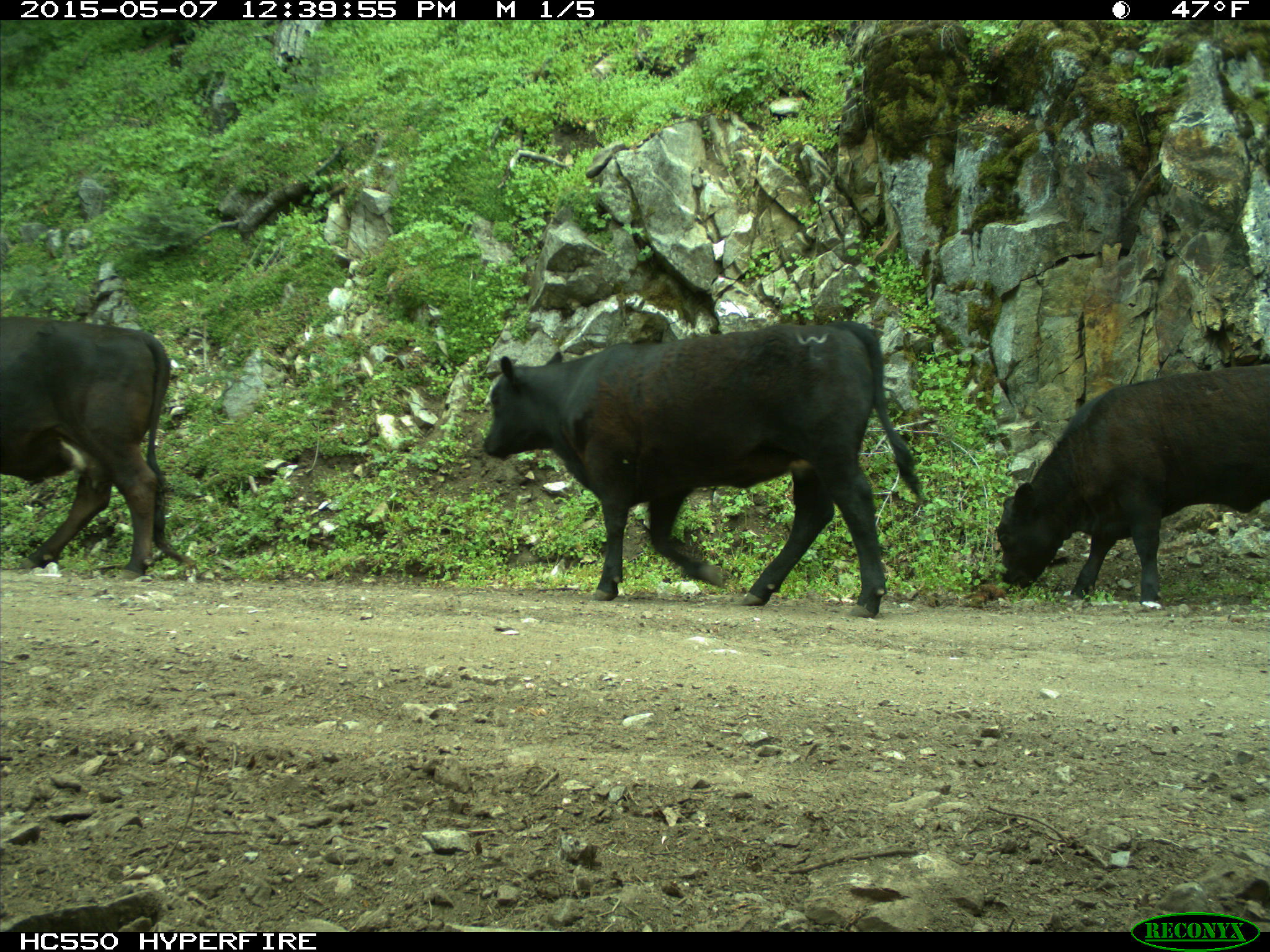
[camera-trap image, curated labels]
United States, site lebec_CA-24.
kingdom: Animalia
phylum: Chordata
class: Mammalia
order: Artiodactyla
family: Bovidae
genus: Bos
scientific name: Bos taurus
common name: domestic cow